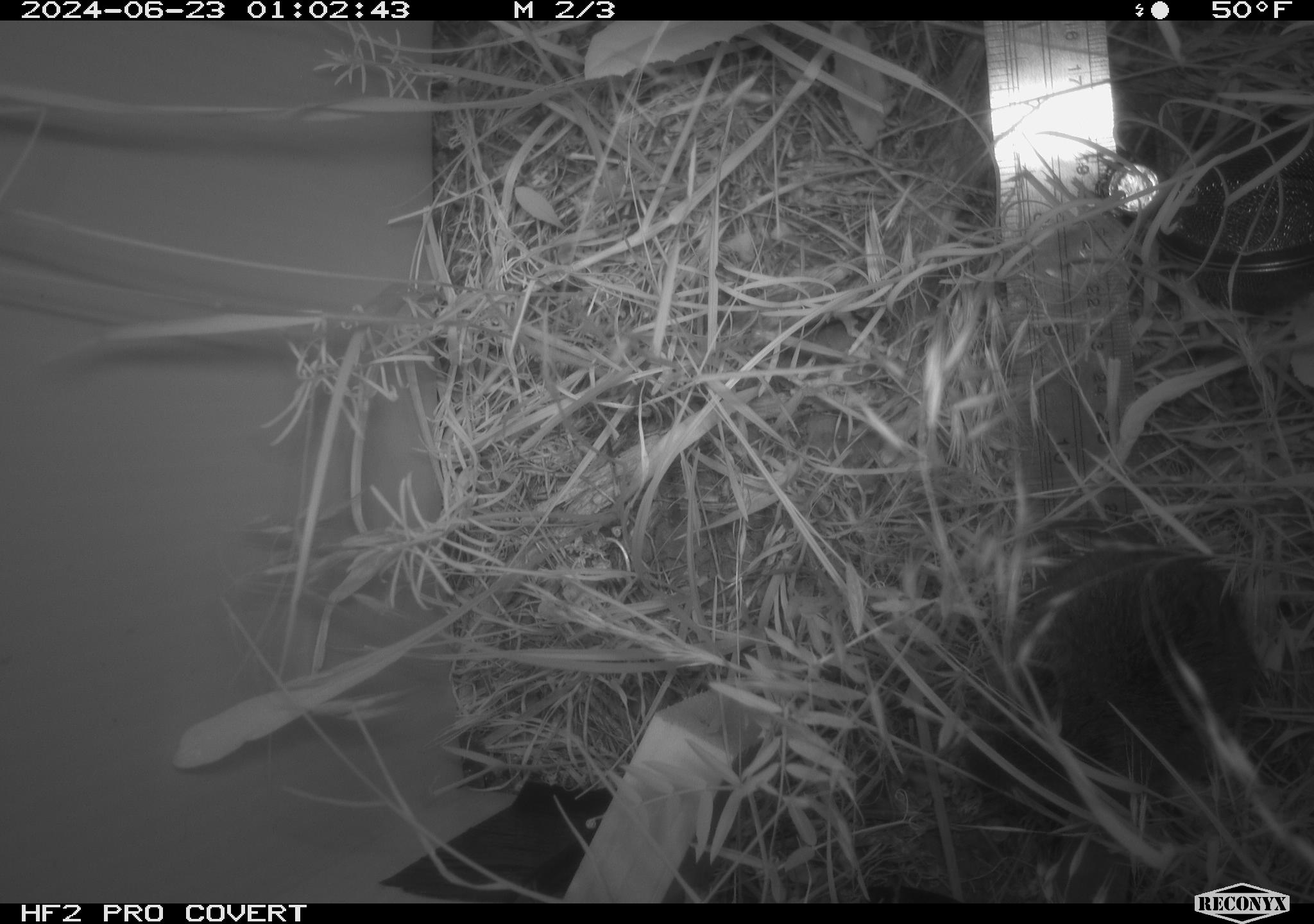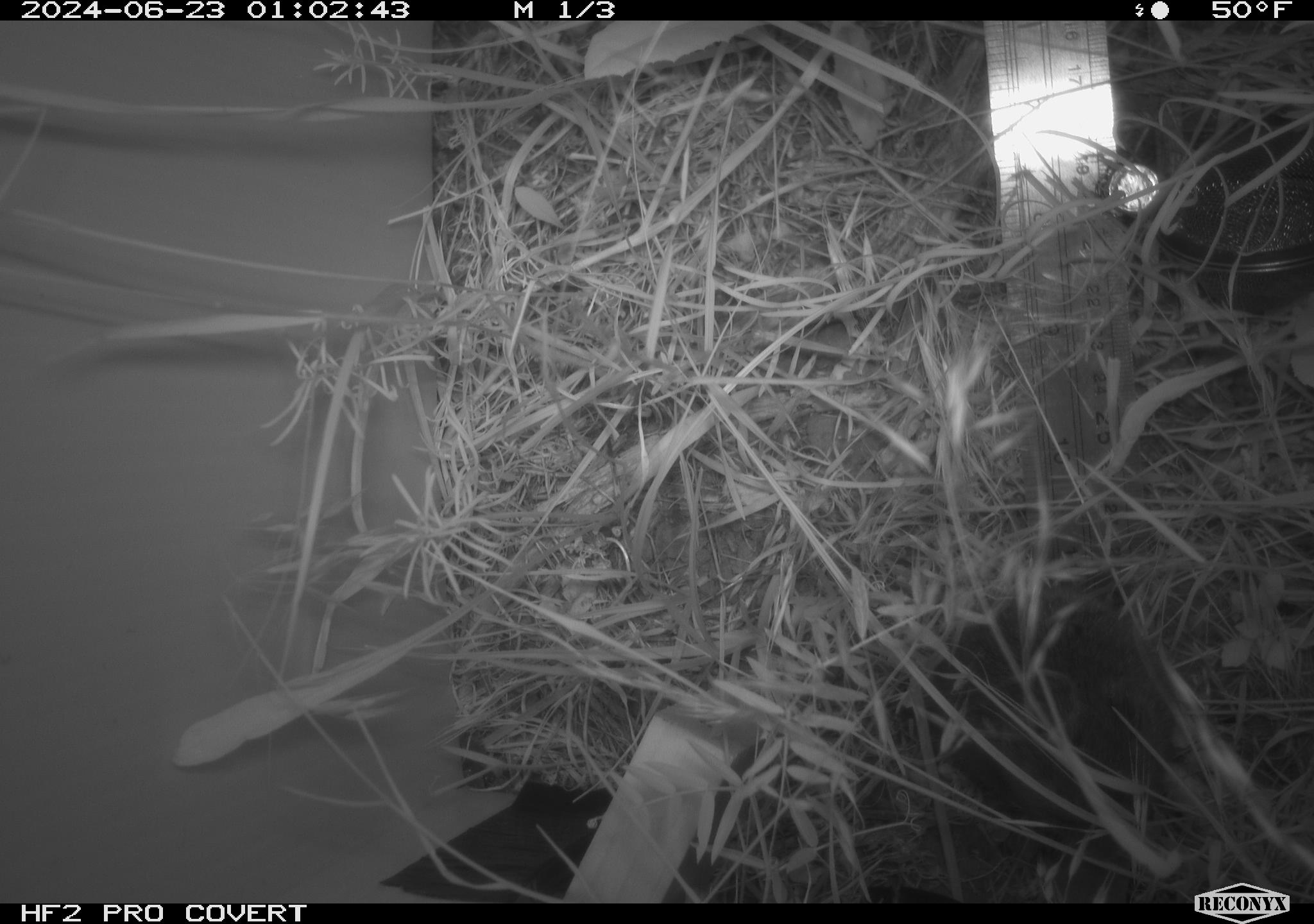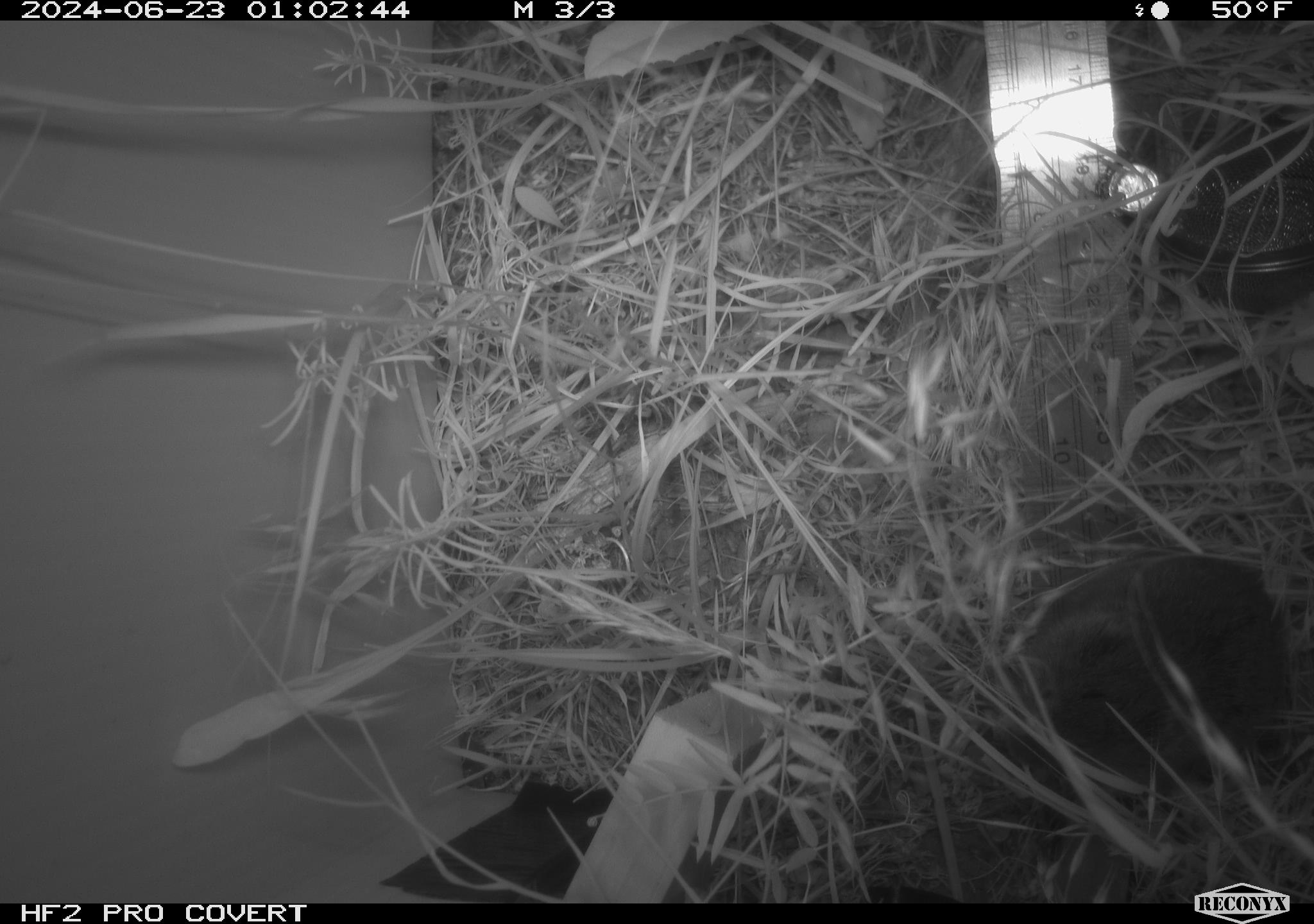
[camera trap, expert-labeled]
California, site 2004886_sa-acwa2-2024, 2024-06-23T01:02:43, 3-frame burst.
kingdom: Animalia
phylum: Chordata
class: Mammalia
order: Rodentia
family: Cricetidae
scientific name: Cricetidae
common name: hamsters, voles, lemmings, and allies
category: cricetidae family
Cricetidae family (hamsters, voles, lemmings, and allies) (Cricetidae).